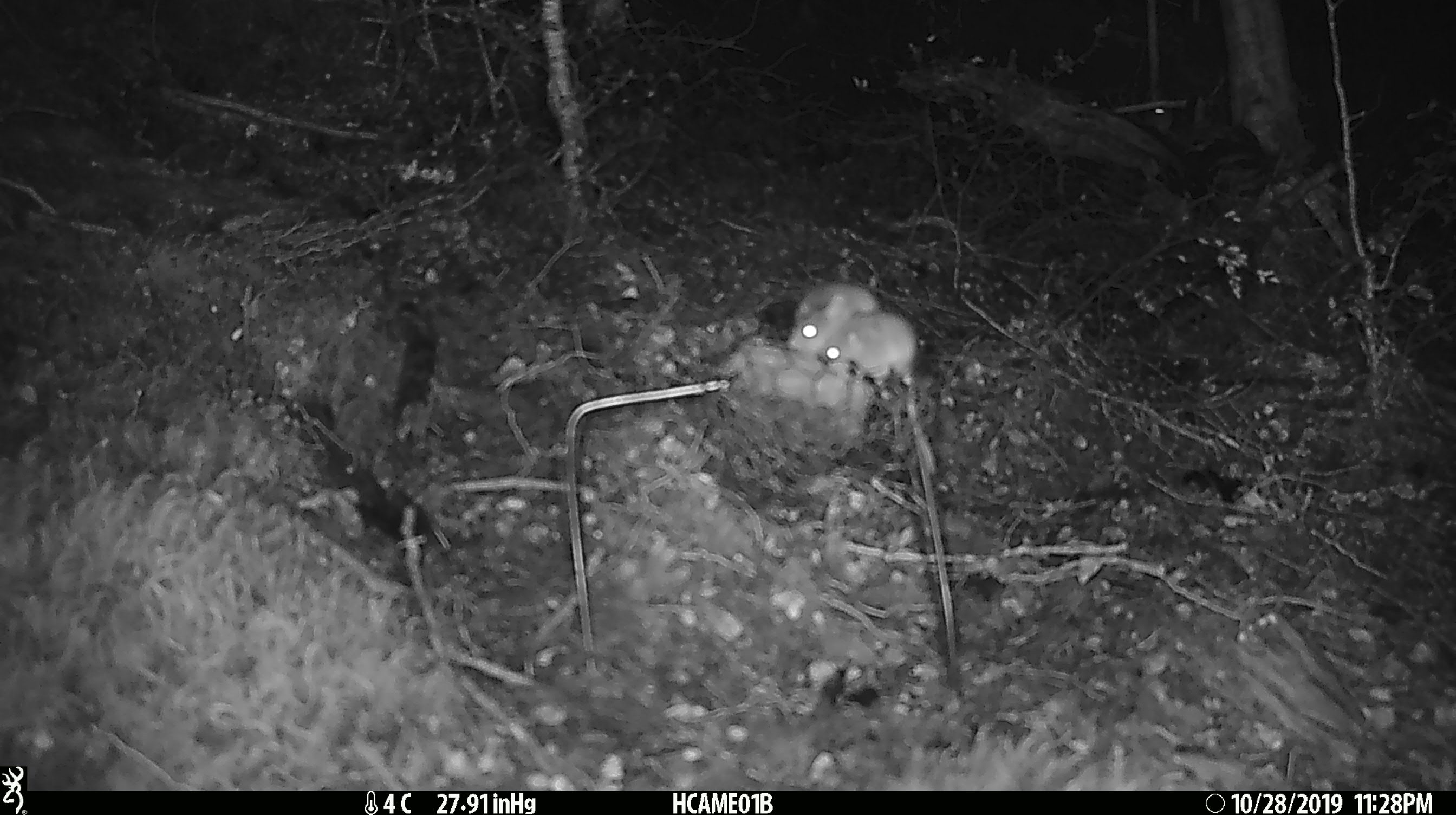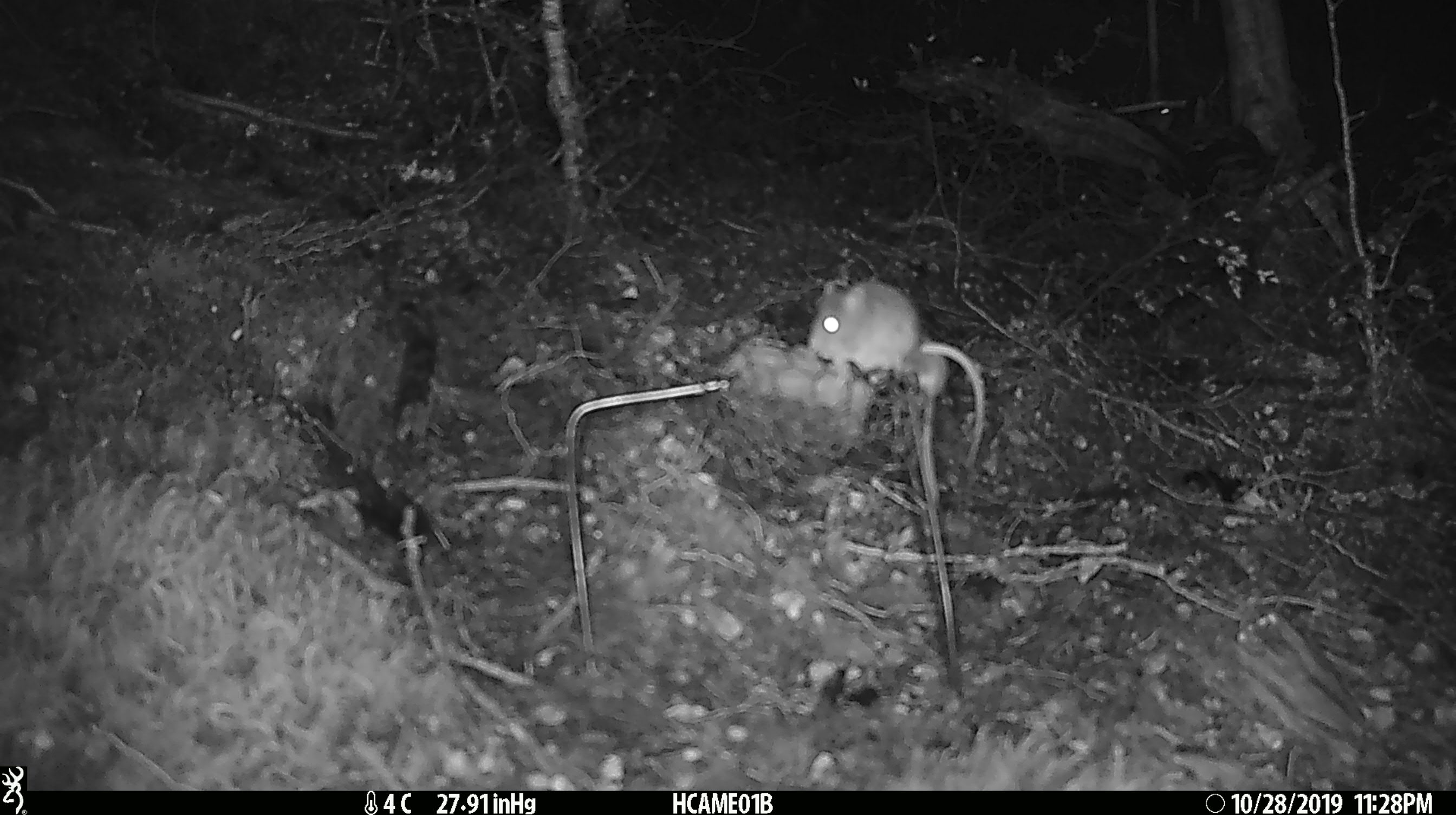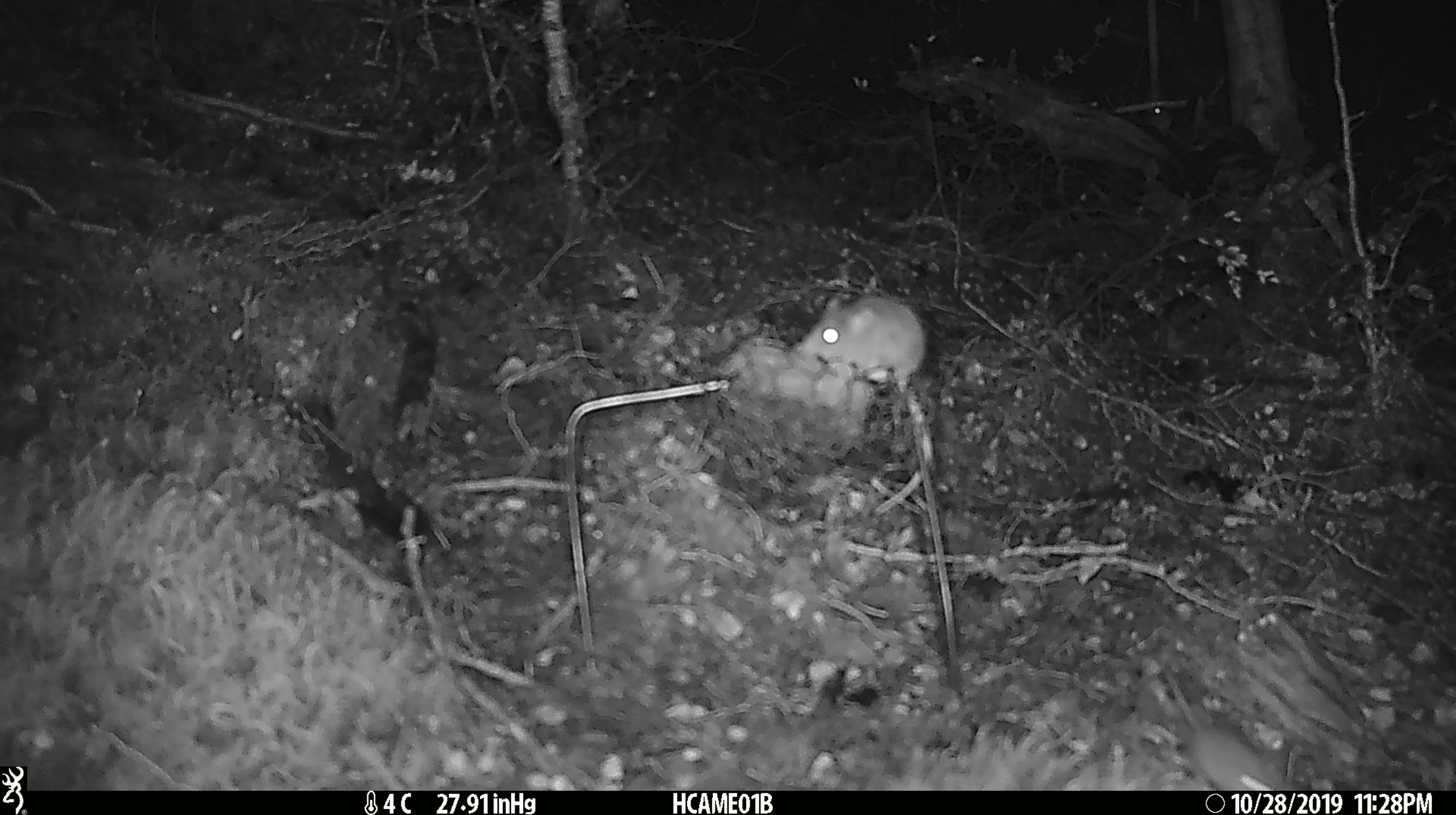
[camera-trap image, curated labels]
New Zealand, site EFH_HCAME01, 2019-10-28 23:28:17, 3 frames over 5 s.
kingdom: Animalia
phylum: Chordata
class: Mammalia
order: Rodentia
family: Muridae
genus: Mus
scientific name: Mus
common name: mouse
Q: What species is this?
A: Mouse (Mus).